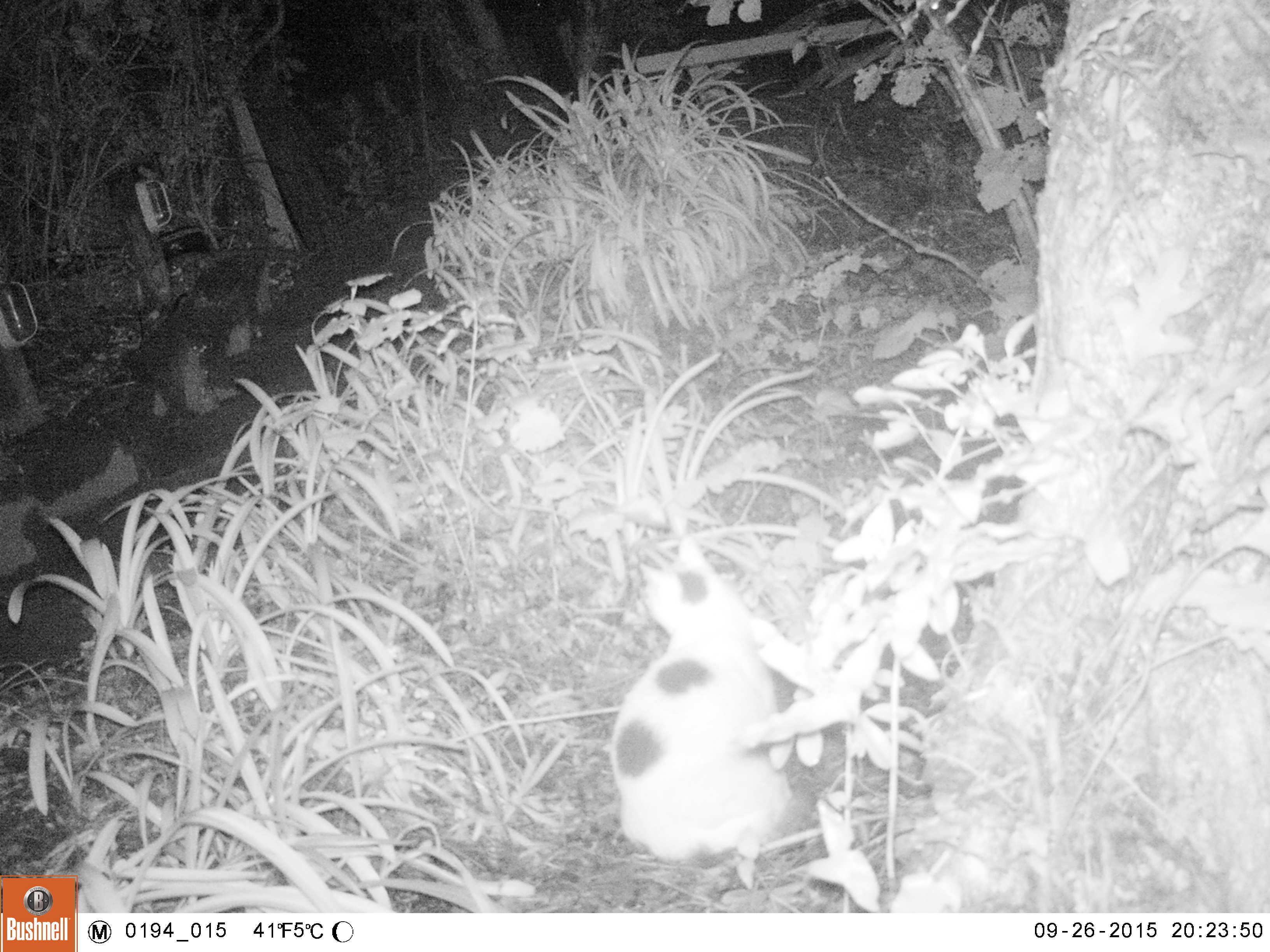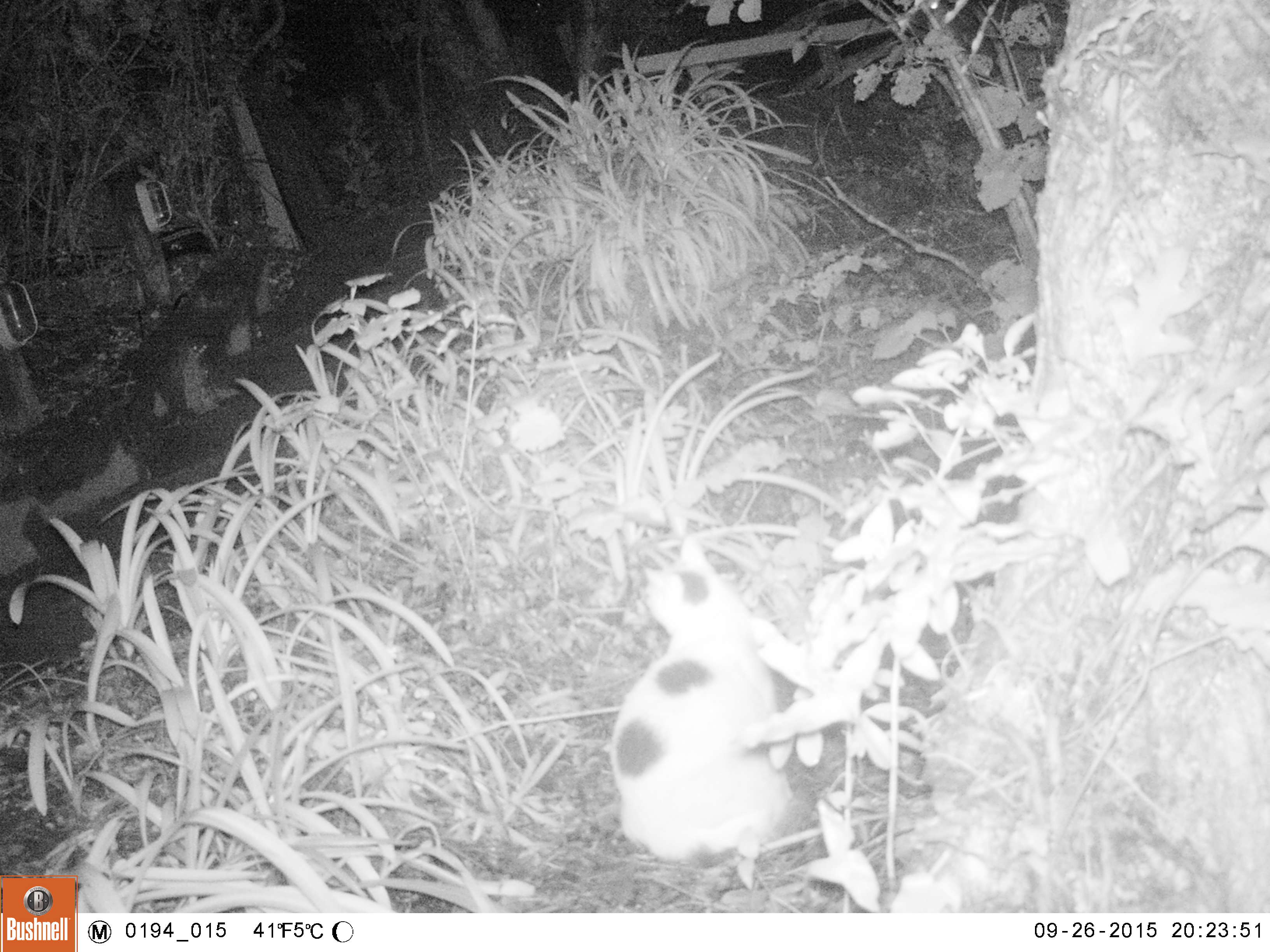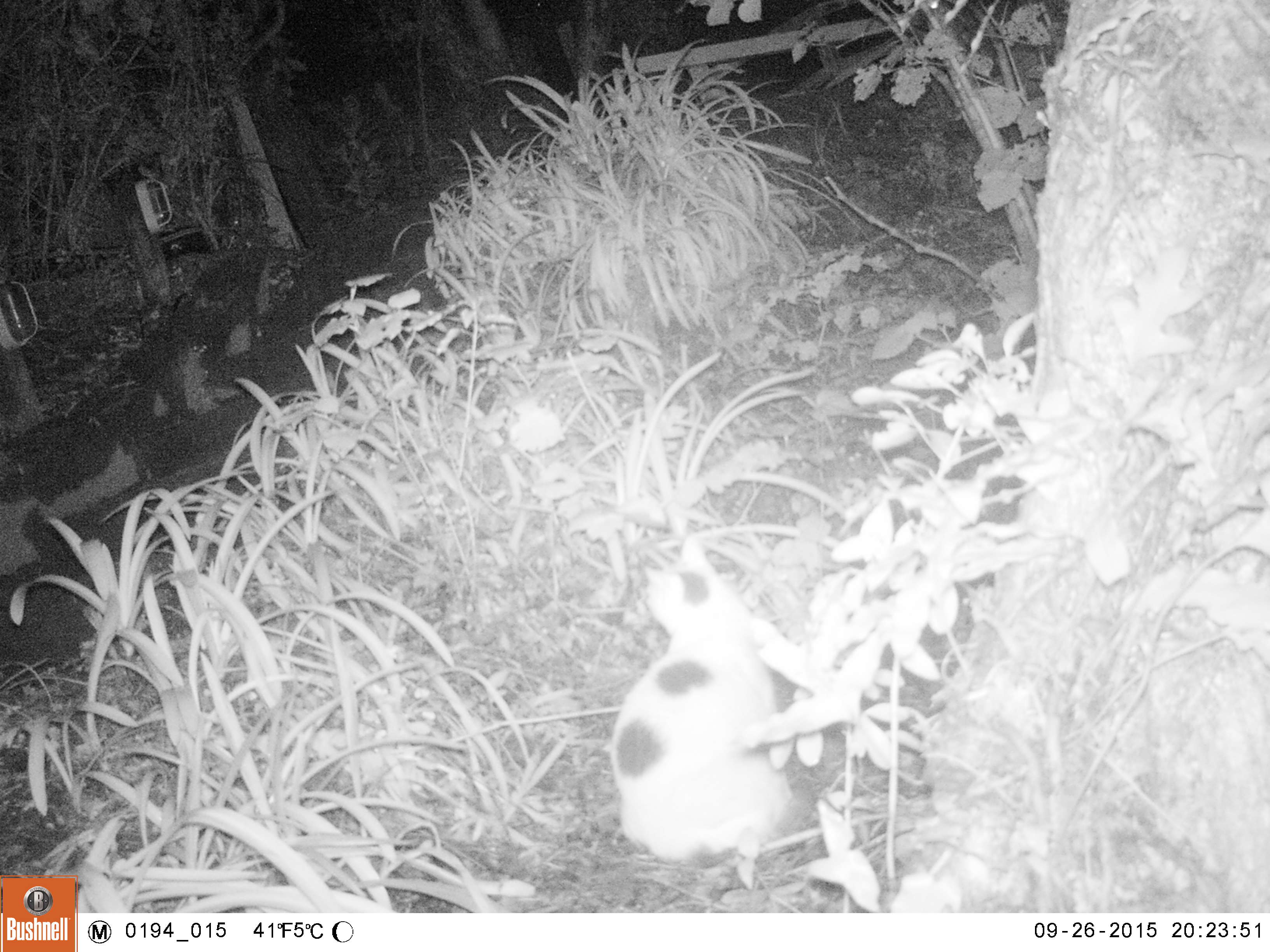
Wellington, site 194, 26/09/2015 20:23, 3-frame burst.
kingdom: Animalia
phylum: Chordata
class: Mammalia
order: Carnivora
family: Felidae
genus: Felis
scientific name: Felis catus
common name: cat